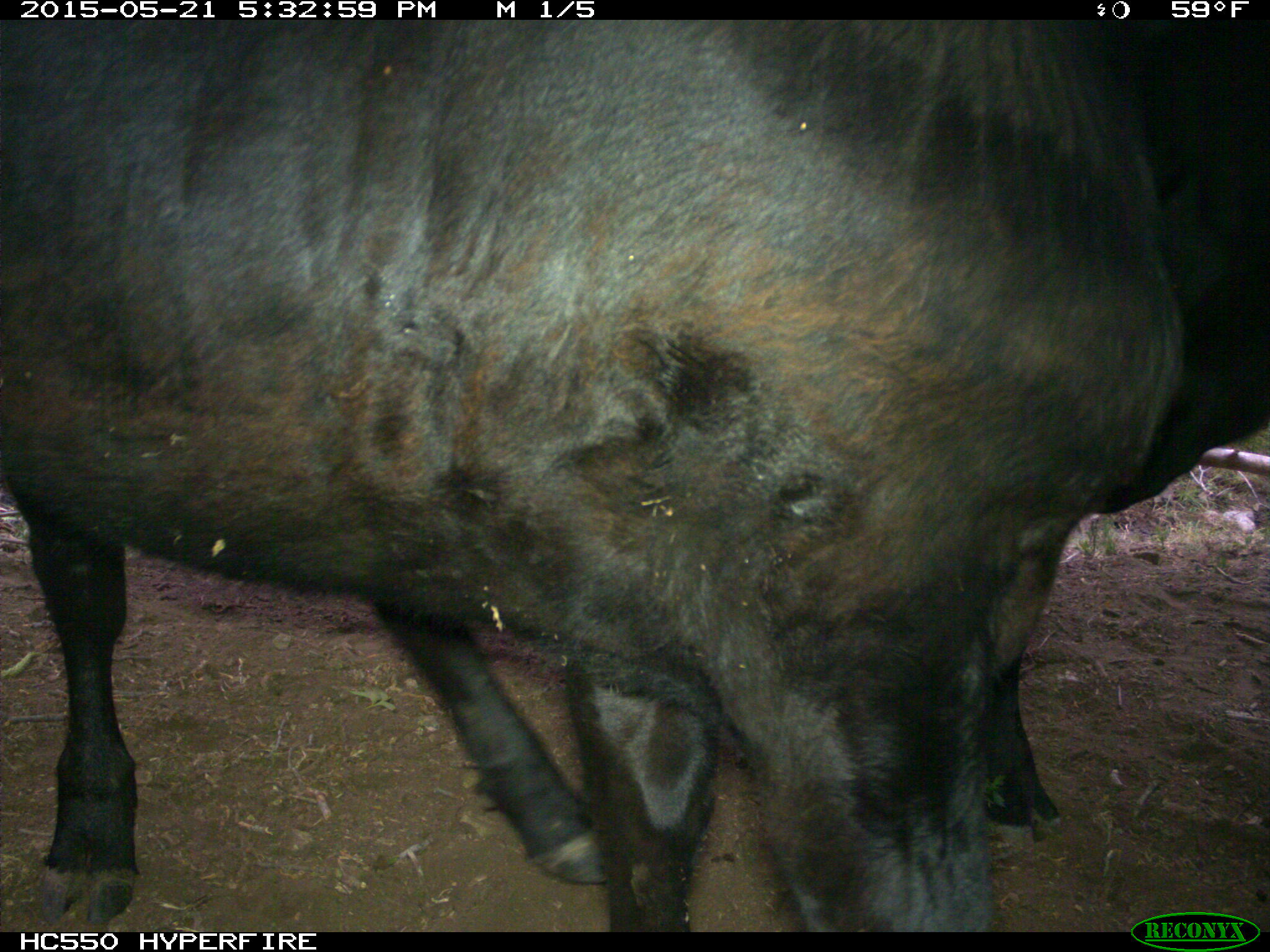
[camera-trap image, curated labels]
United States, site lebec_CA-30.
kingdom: Animalia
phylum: Chordata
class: Mammalia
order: Artiodactyla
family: Bovidae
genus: Bos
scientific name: Bos taurus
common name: domestic cow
Bos taurus (domestic cow).